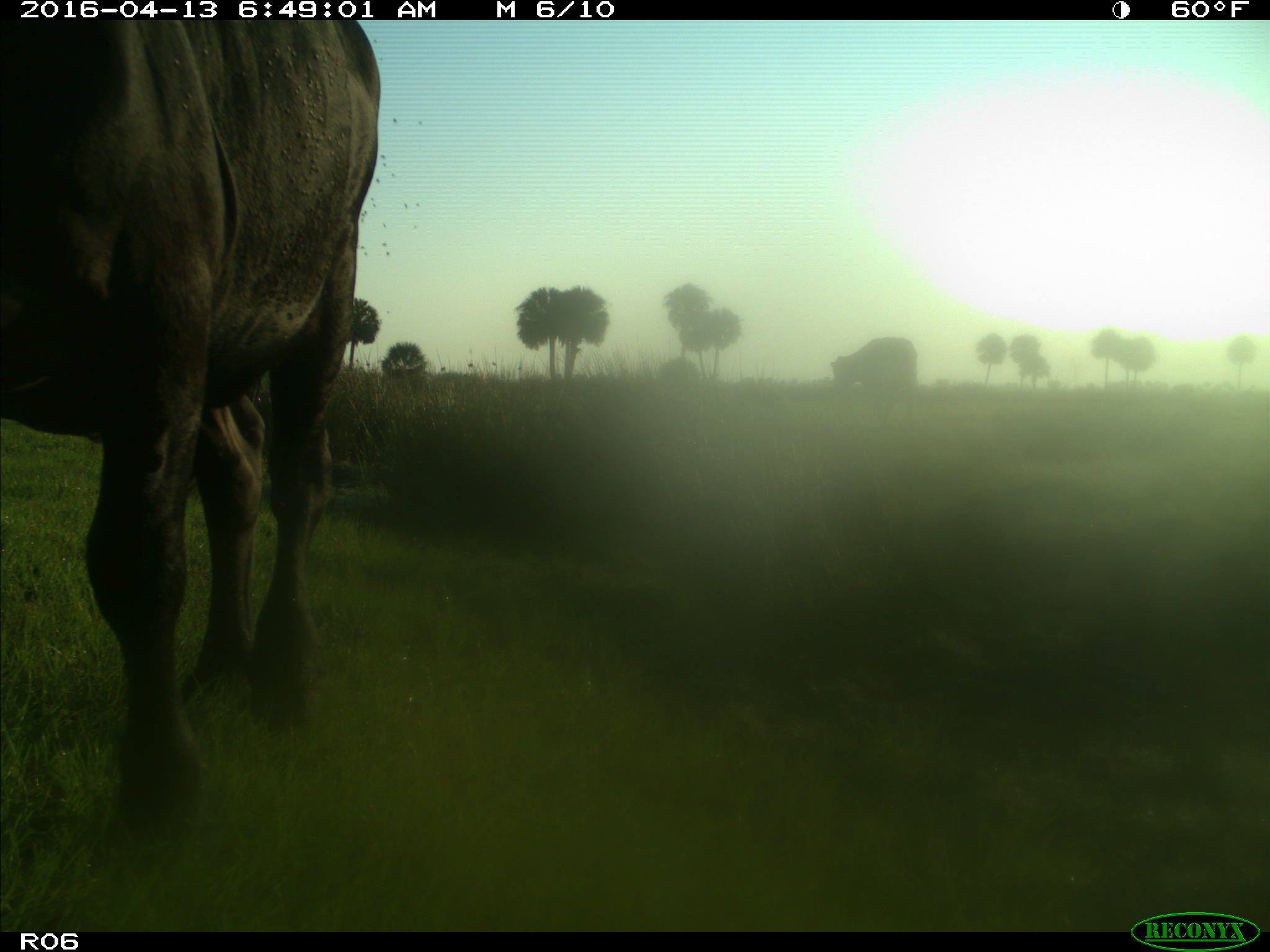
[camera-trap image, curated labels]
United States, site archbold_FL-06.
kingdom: Animalia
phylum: Chordata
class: Mammalia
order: Artiodactyla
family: Bovidae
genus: Bos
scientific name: Bos taurus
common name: domestic cow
Bos taurus (domestic cow).